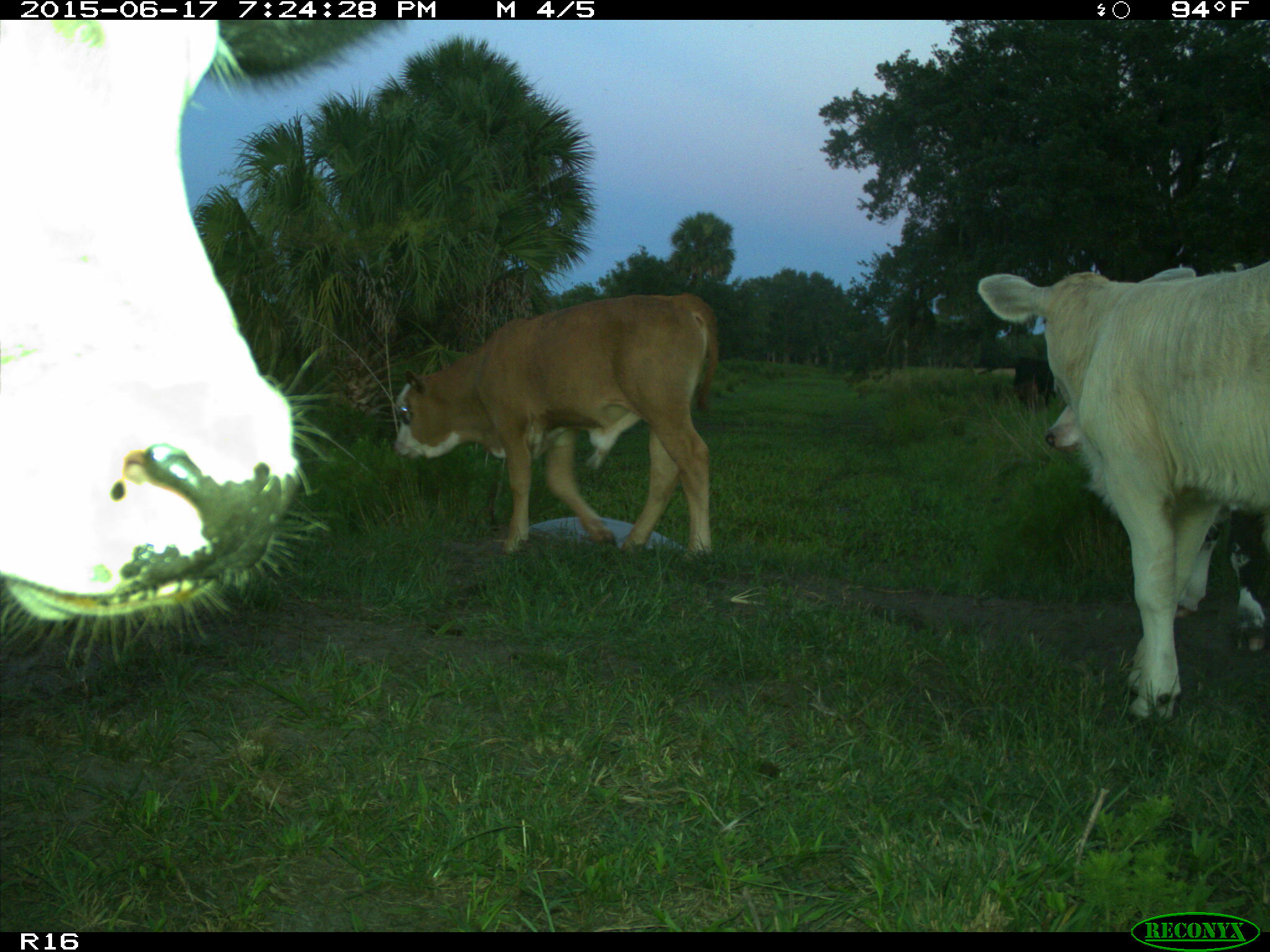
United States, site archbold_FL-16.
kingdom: Animalia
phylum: Chordata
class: Mammalia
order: Artiodactyla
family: Bovidae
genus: Bos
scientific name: Bos taurus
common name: domestic cow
Bos taurus (domestic cow).